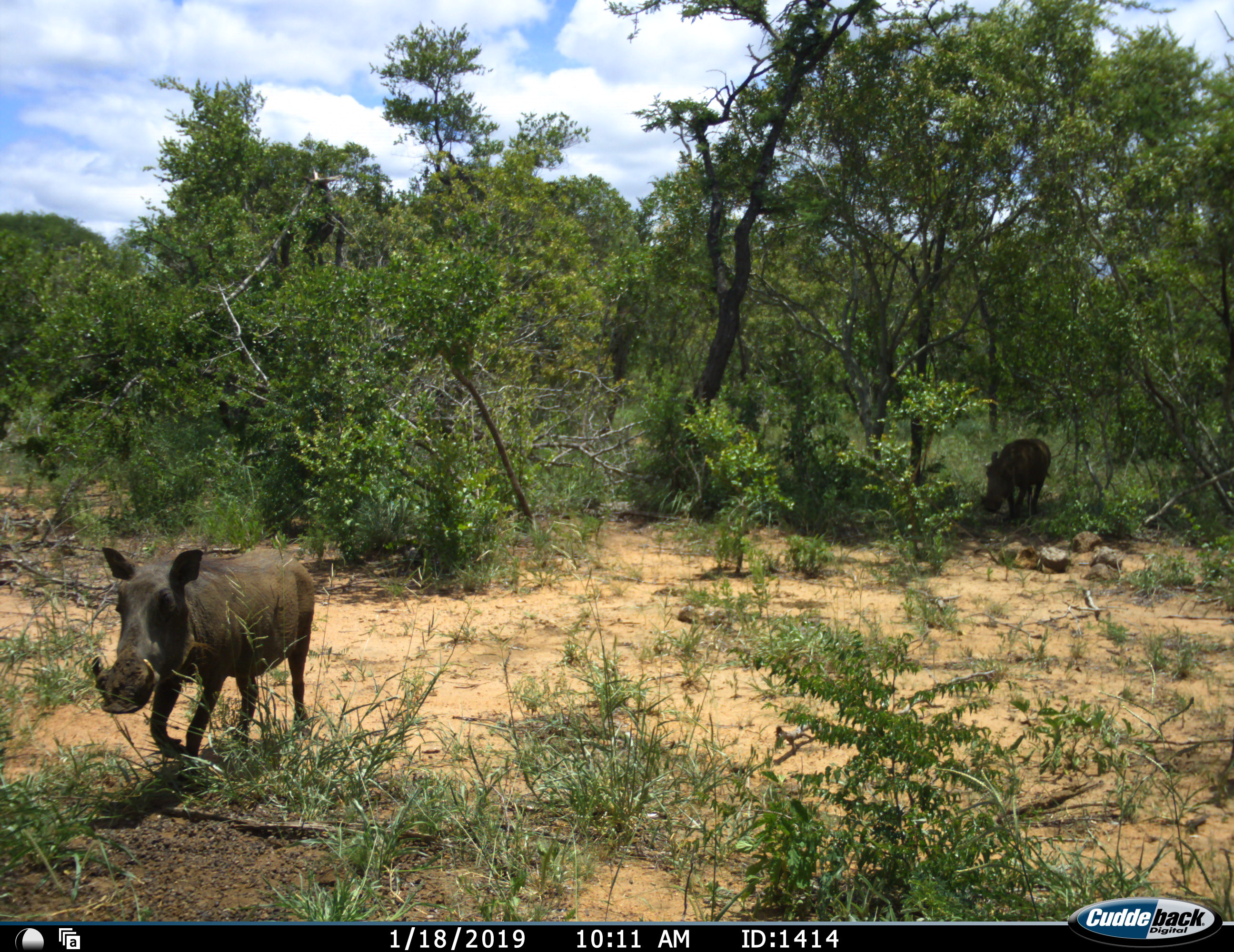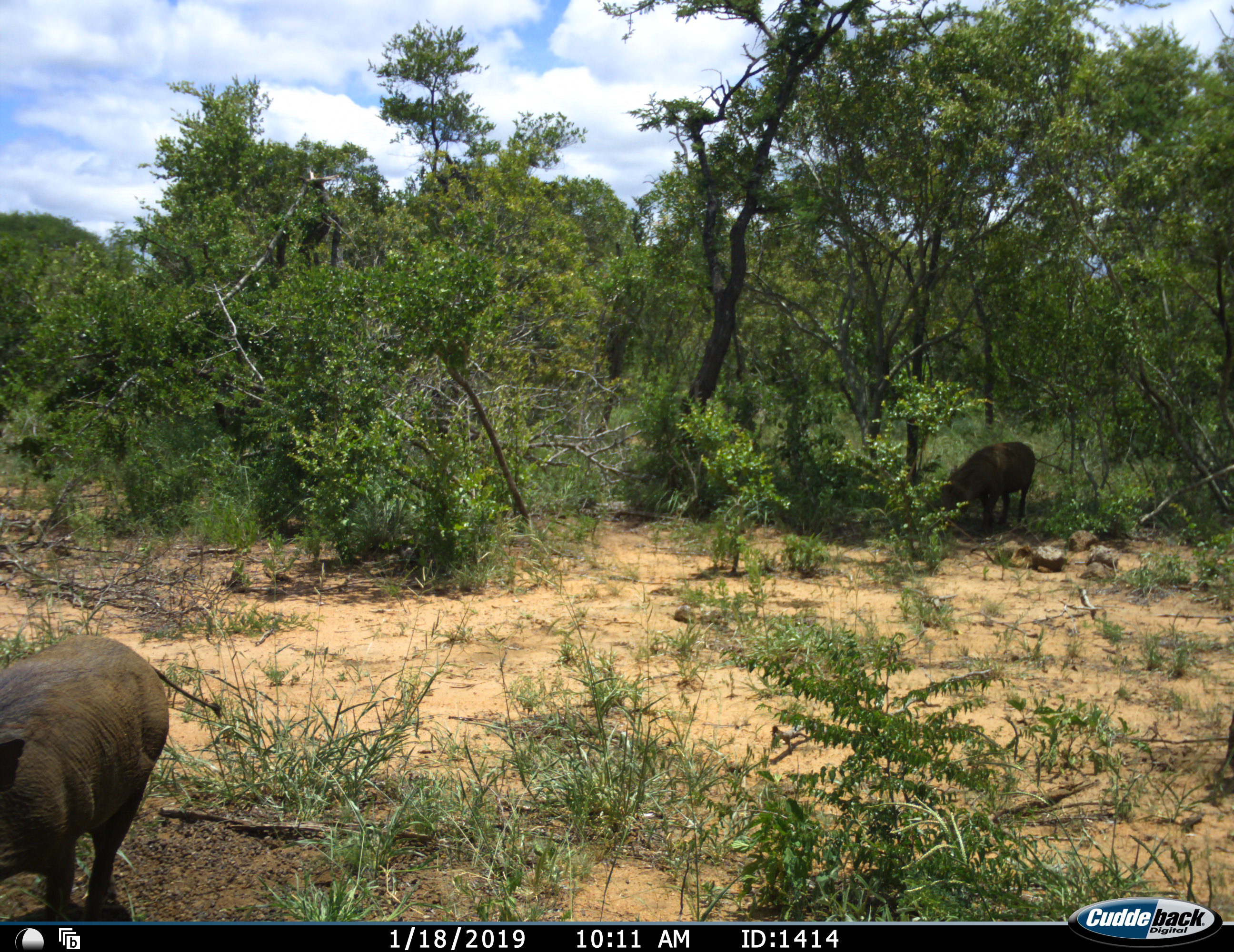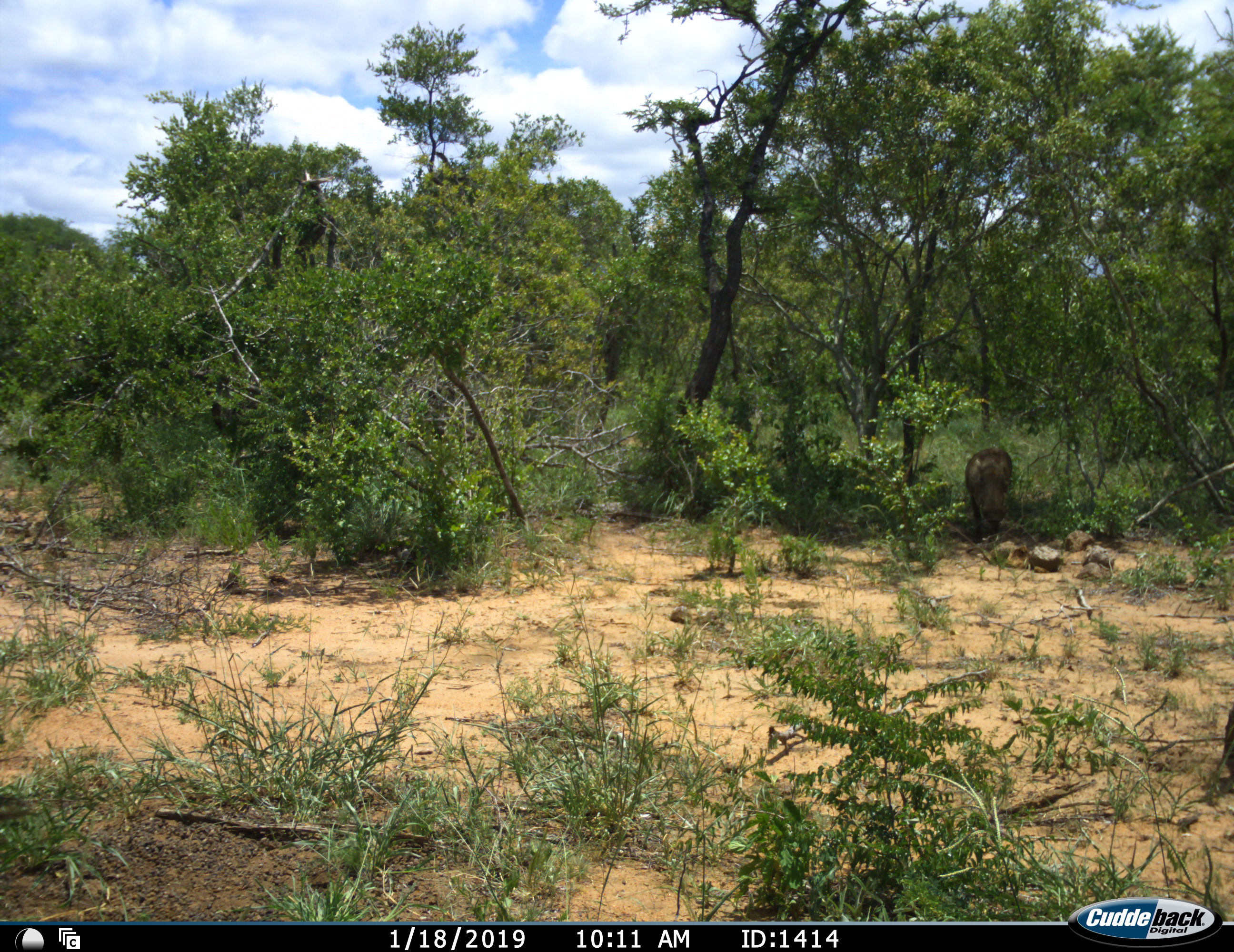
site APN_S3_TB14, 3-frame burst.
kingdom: Animalia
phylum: Chordata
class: Mammalia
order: Artiodactyla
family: Suidae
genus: Phacochoerus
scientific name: Phacochoerus africanus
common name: warthog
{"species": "warthog (Phacochoerus africanus)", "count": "2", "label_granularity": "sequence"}